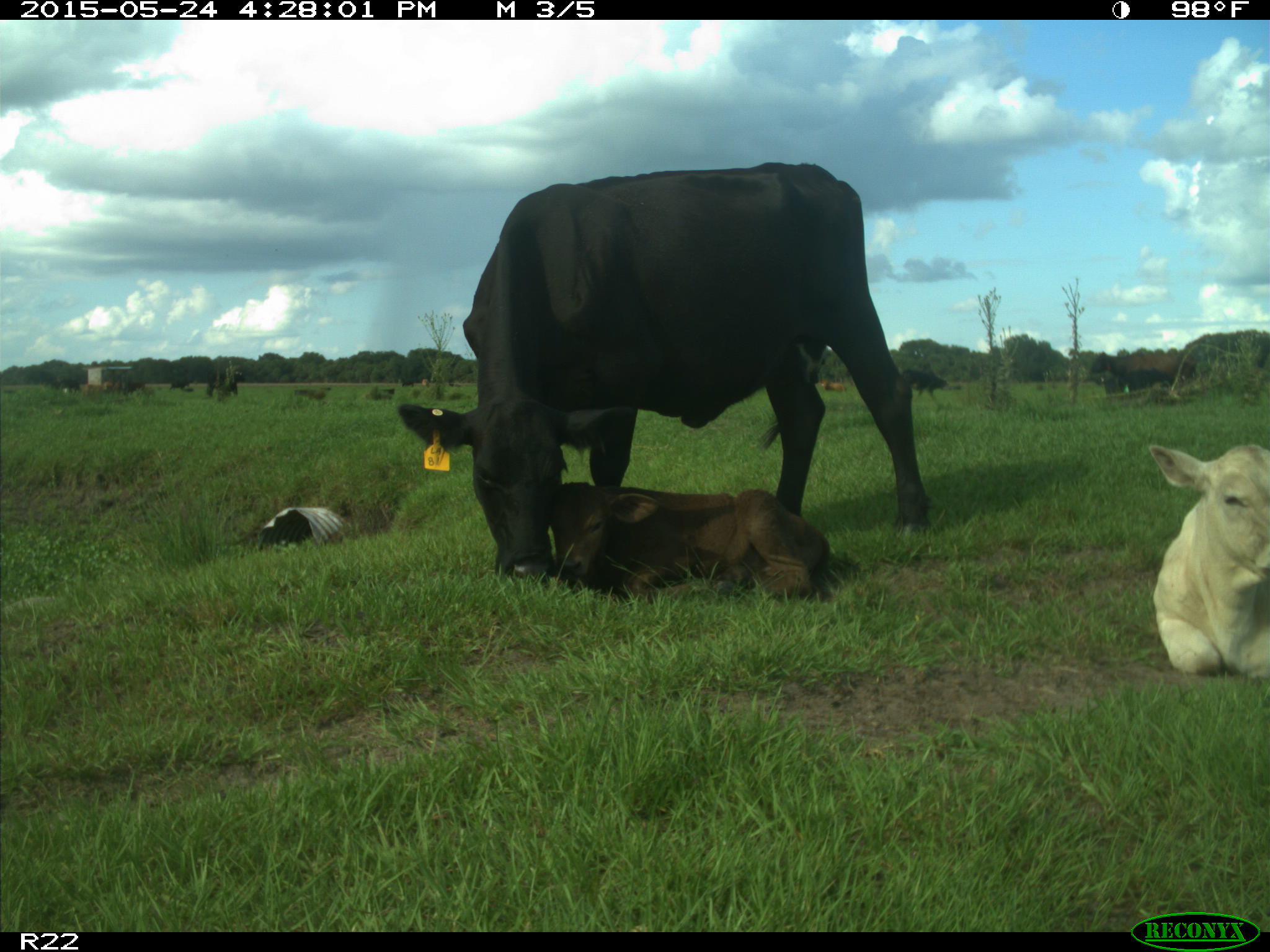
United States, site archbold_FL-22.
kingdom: Animalia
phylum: Chordata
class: Mammalia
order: Artiodactyla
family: Bovidae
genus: Bos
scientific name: Bos taurus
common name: domestic cow